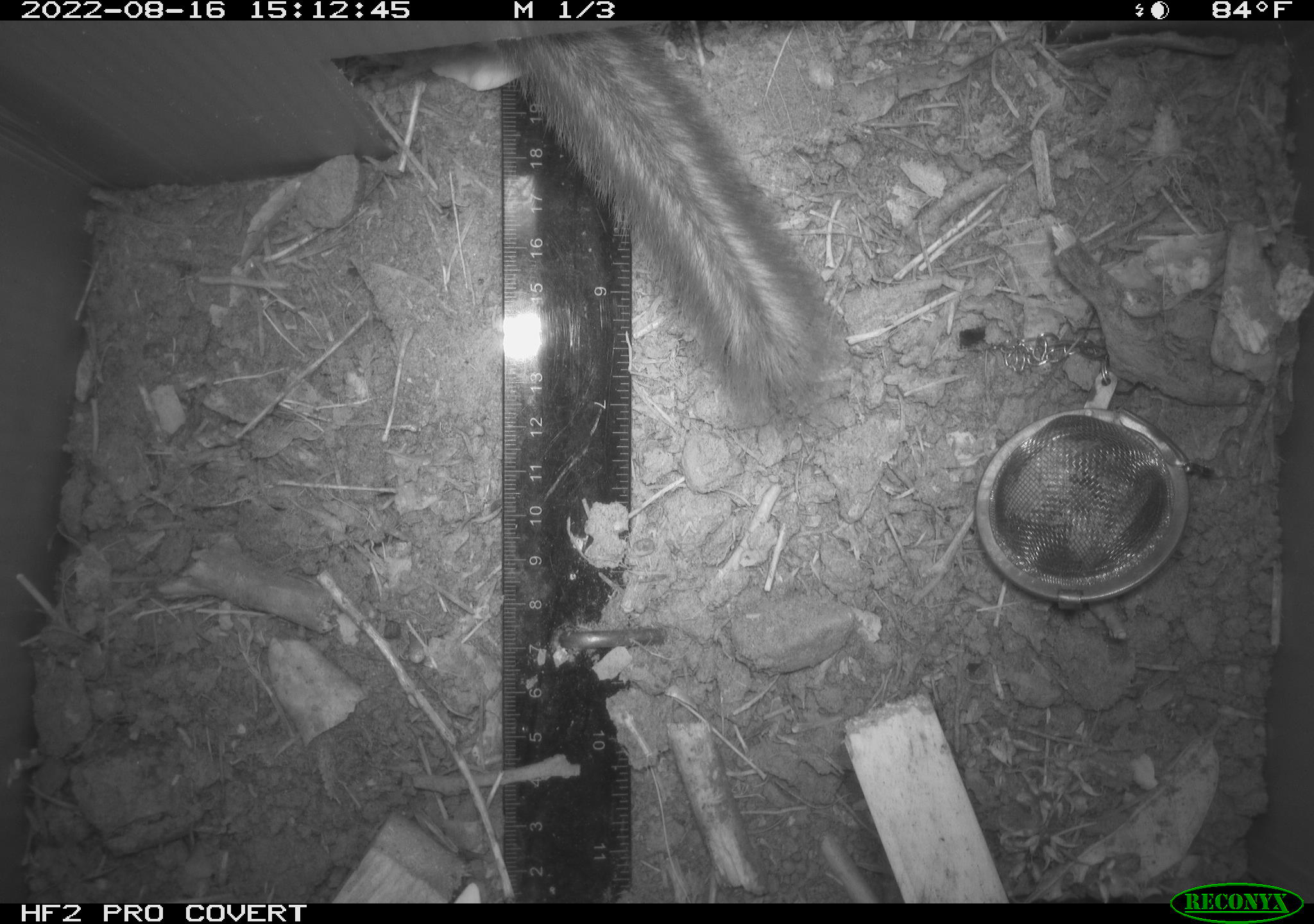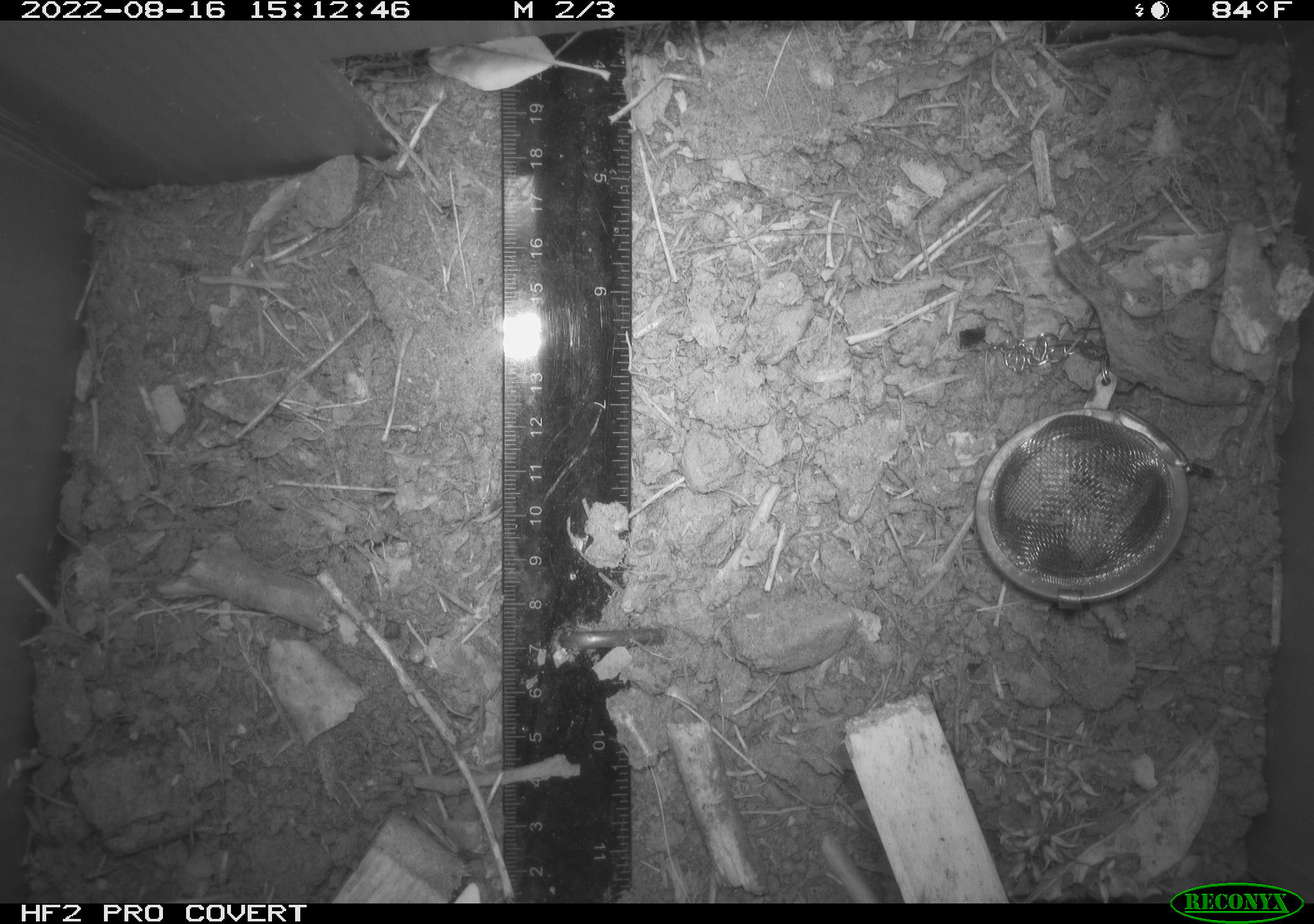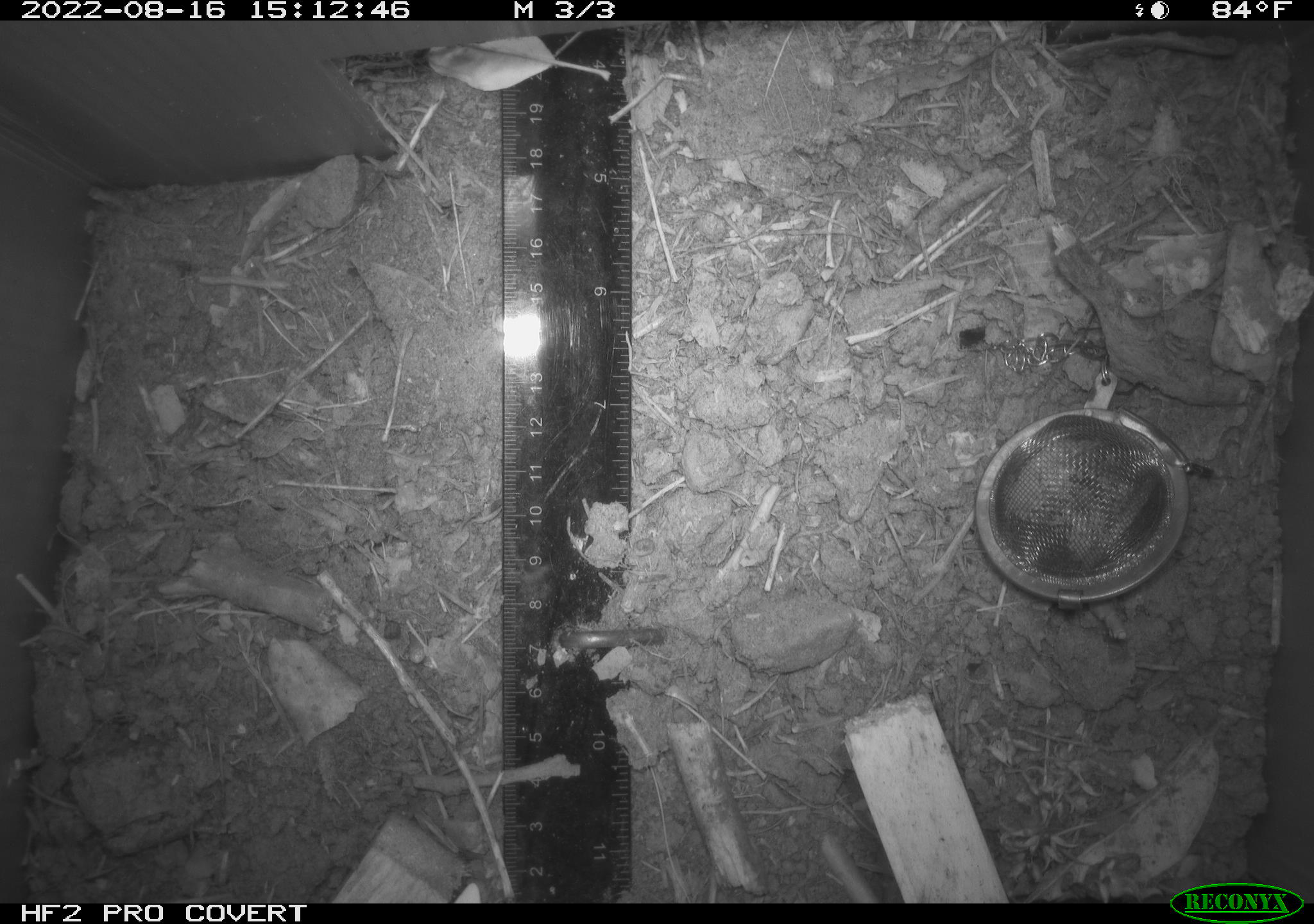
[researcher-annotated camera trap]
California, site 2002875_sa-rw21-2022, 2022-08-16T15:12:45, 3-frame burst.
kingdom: Animalia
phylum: Chordata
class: Mammalia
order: Rodentia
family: Sciuridae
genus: Neotamias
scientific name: Neotamias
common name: western chipmunks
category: neotamias species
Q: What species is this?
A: Neotamias species (western chipmunks) (Neotamias).